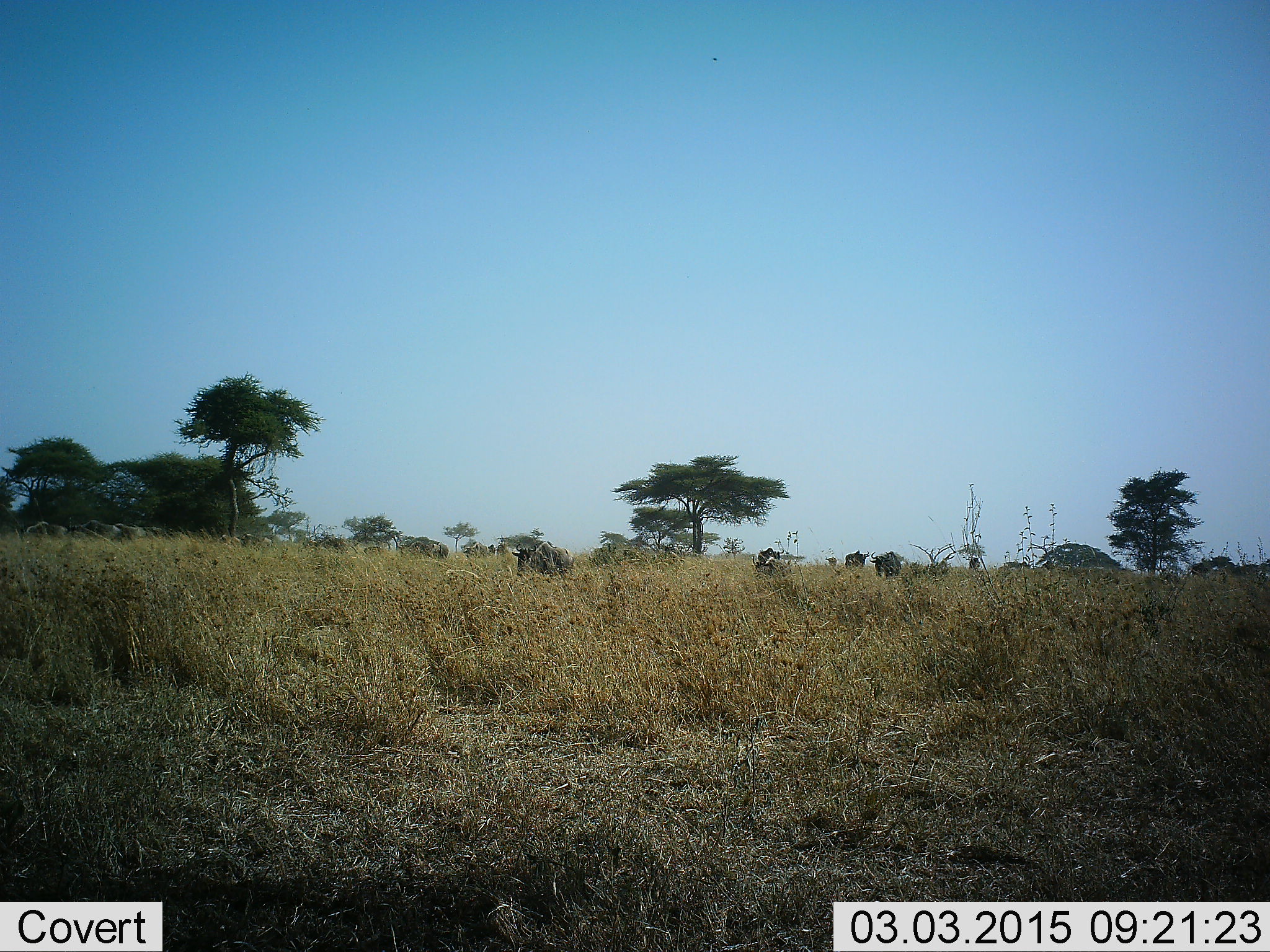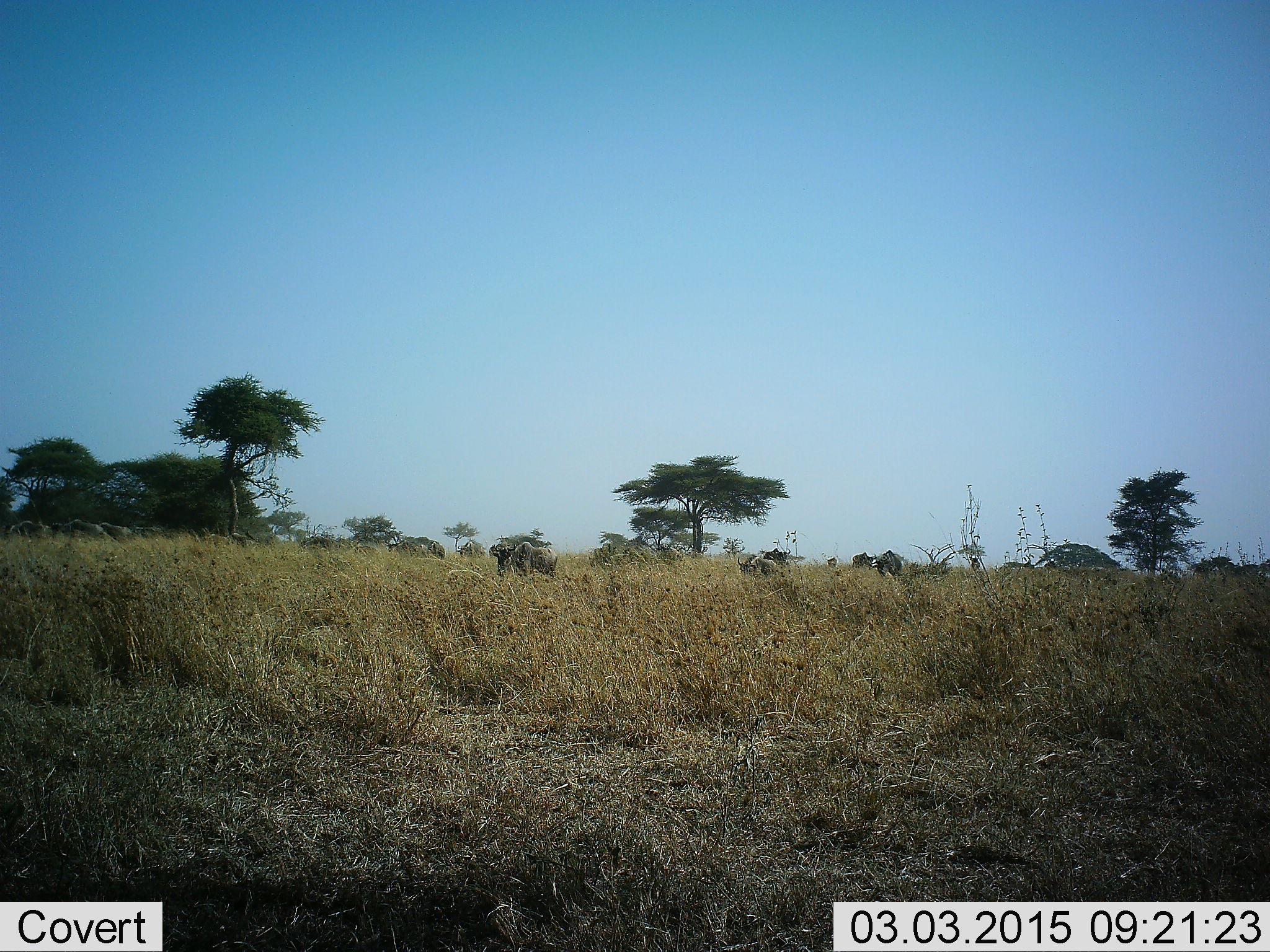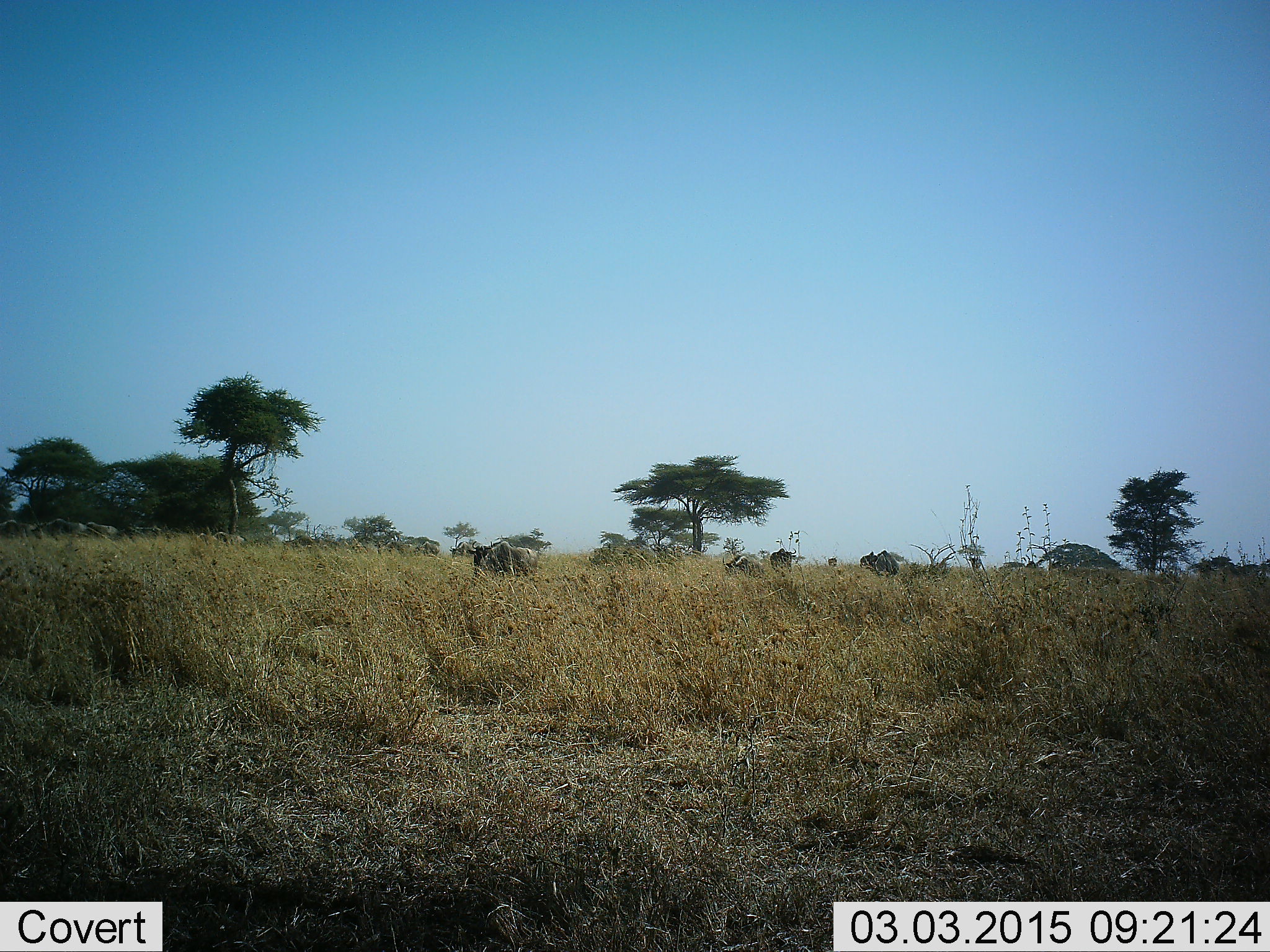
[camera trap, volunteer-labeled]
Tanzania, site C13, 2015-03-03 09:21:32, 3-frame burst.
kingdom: Animalia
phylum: Chordata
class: Mammalia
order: Artiodactyla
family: Bovidae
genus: Connochaetes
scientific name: Connochaetes taurinus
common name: blue wildebeest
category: wildebeest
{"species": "wildebeest (blue wildebeest) (Connochaetes taurinus)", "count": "11-50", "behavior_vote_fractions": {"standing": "10%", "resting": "0%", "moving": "90%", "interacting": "0%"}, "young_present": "10%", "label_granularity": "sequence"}